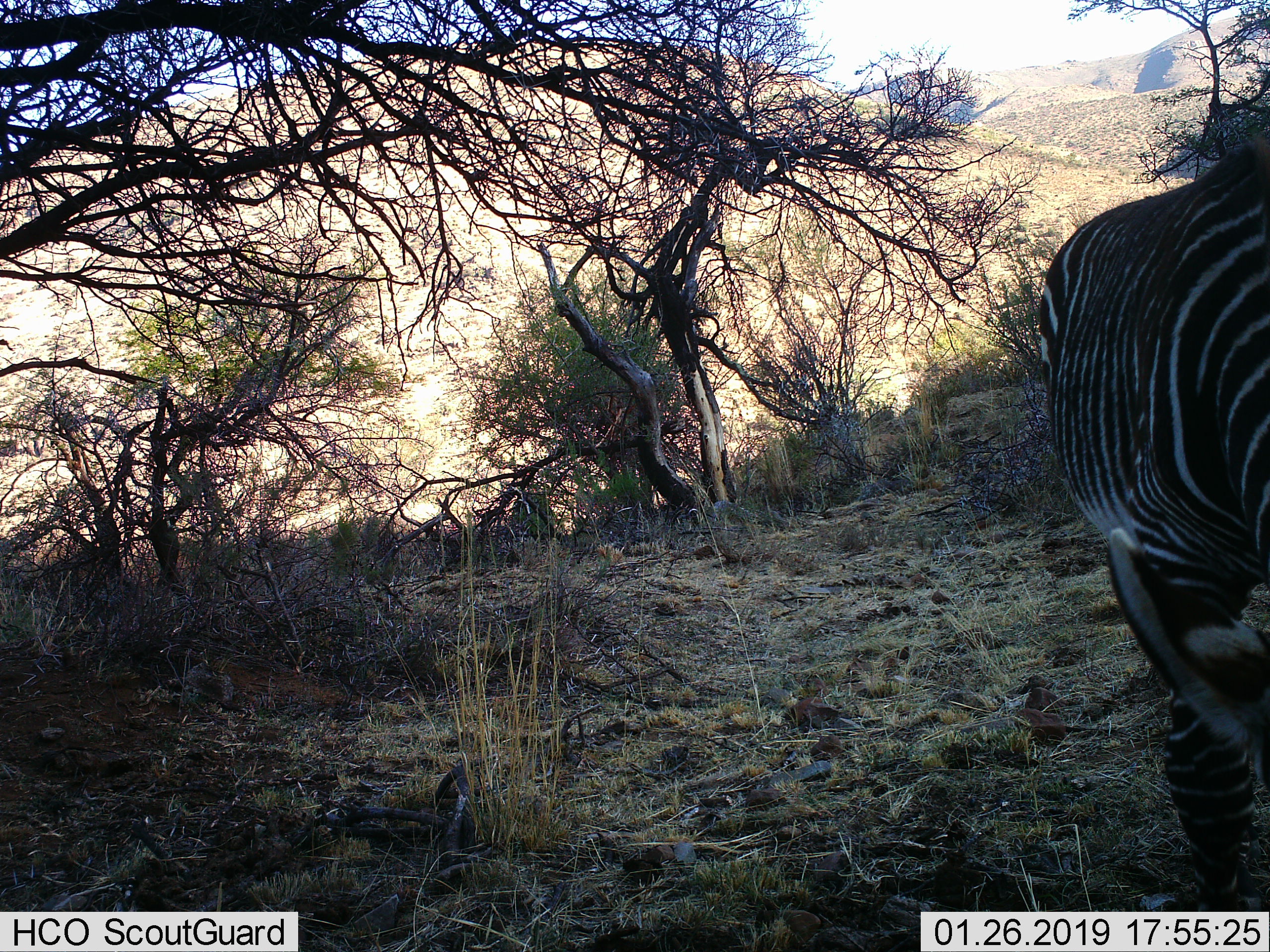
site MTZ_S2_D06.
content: unidentified animal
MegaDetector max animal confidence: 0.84